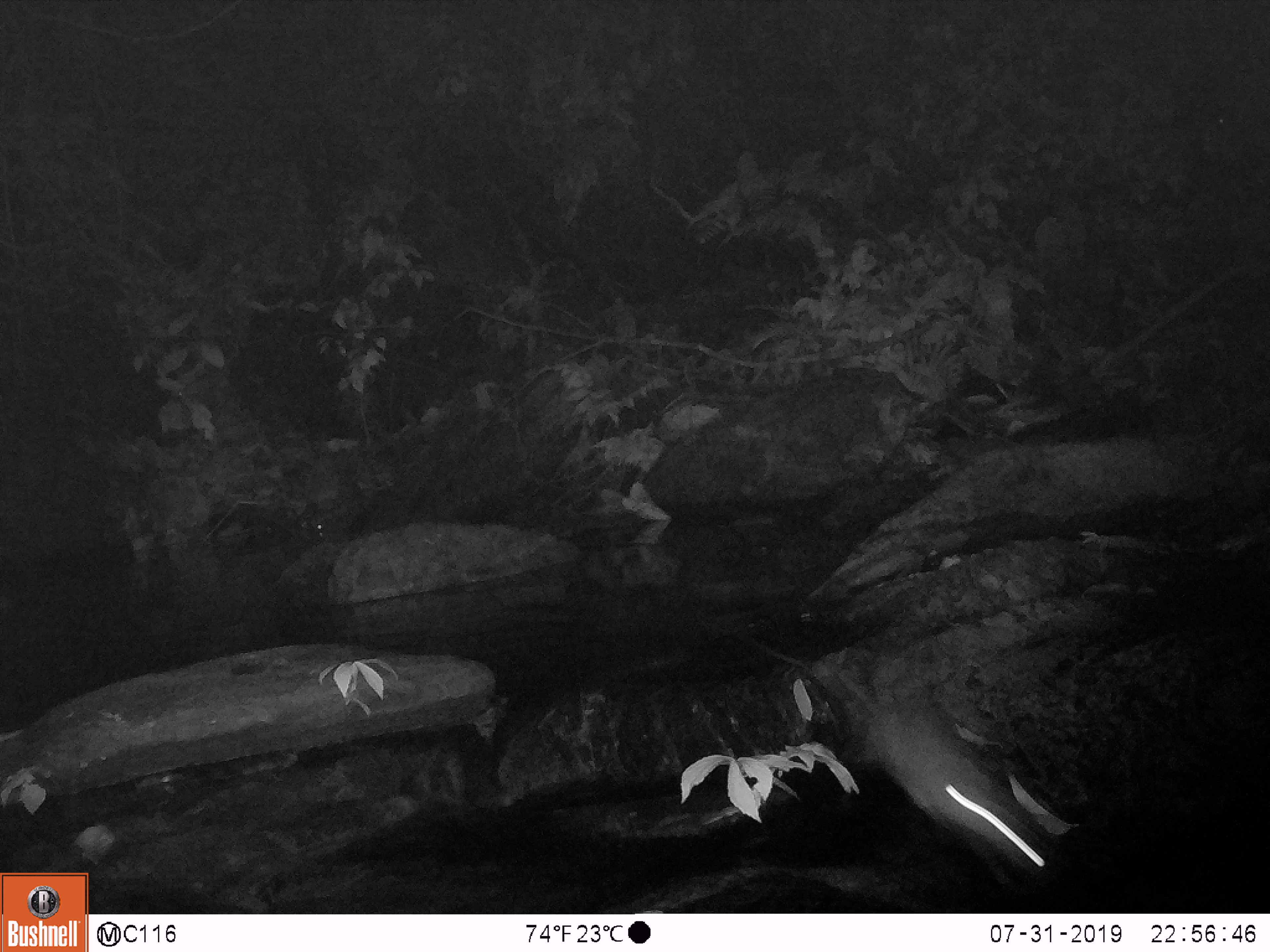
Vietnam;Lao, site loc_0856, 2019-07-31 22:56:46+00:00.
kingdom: Animalia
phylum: Chordata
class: Mammalia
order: Rodentia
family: Muridae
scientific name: Muridae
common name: old-world mice and rats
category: unidentified murid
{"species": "unidentified murid (old-world mice and rats) (Muridae)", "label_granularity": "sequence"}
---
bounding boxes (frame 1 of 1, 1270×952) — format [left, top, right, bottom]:
unidentified murid: [737, 632, 1058, 882]